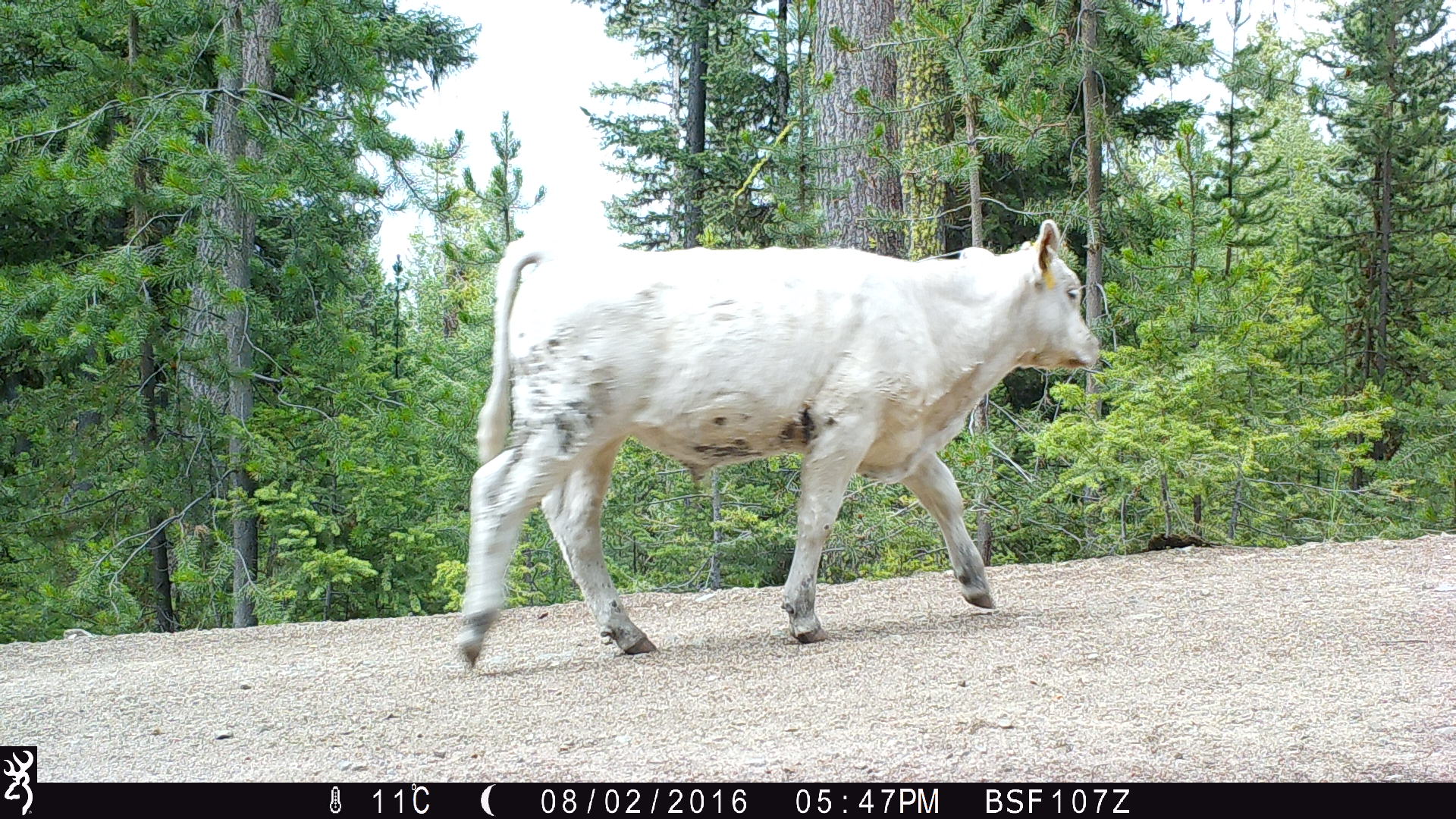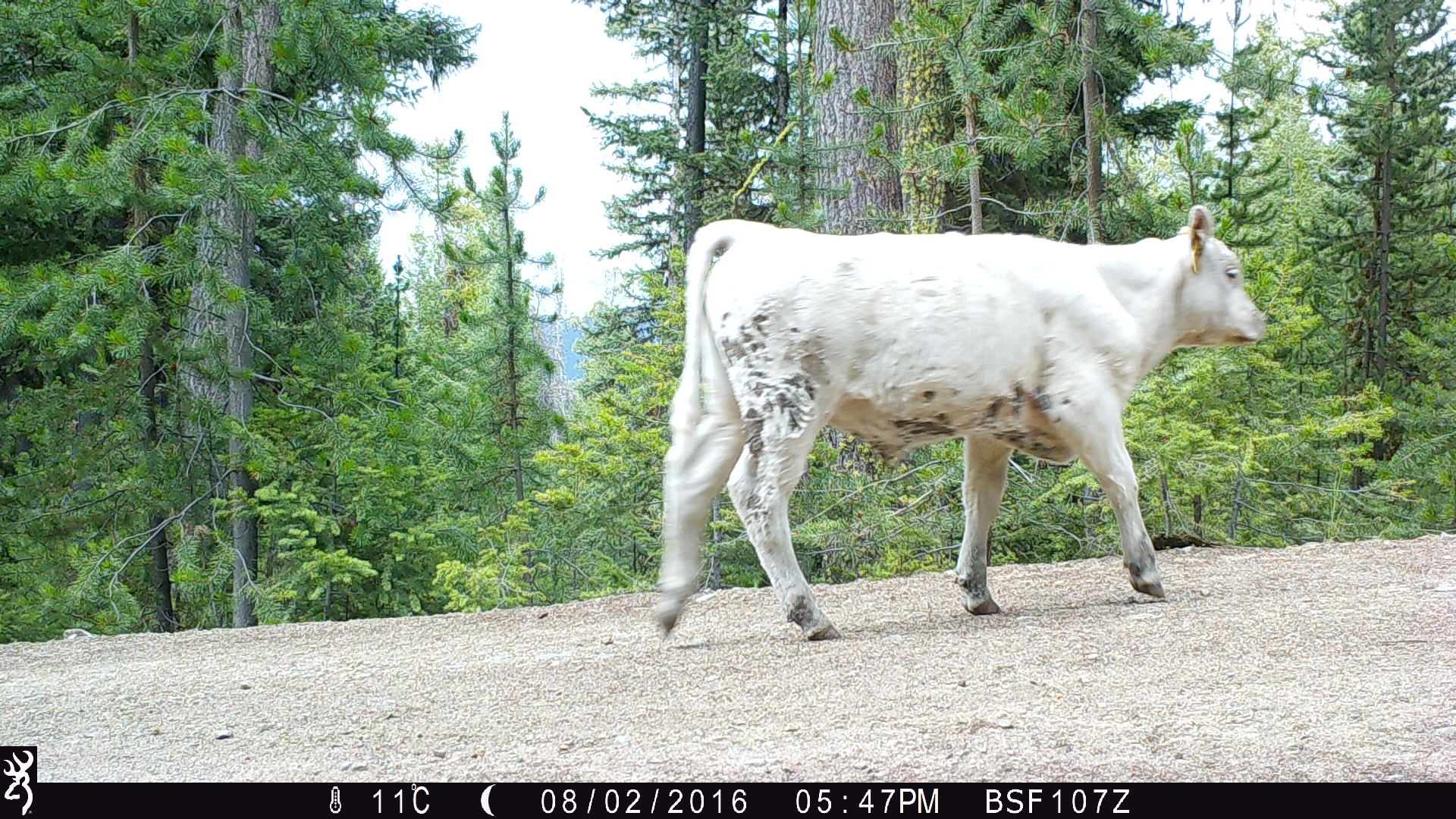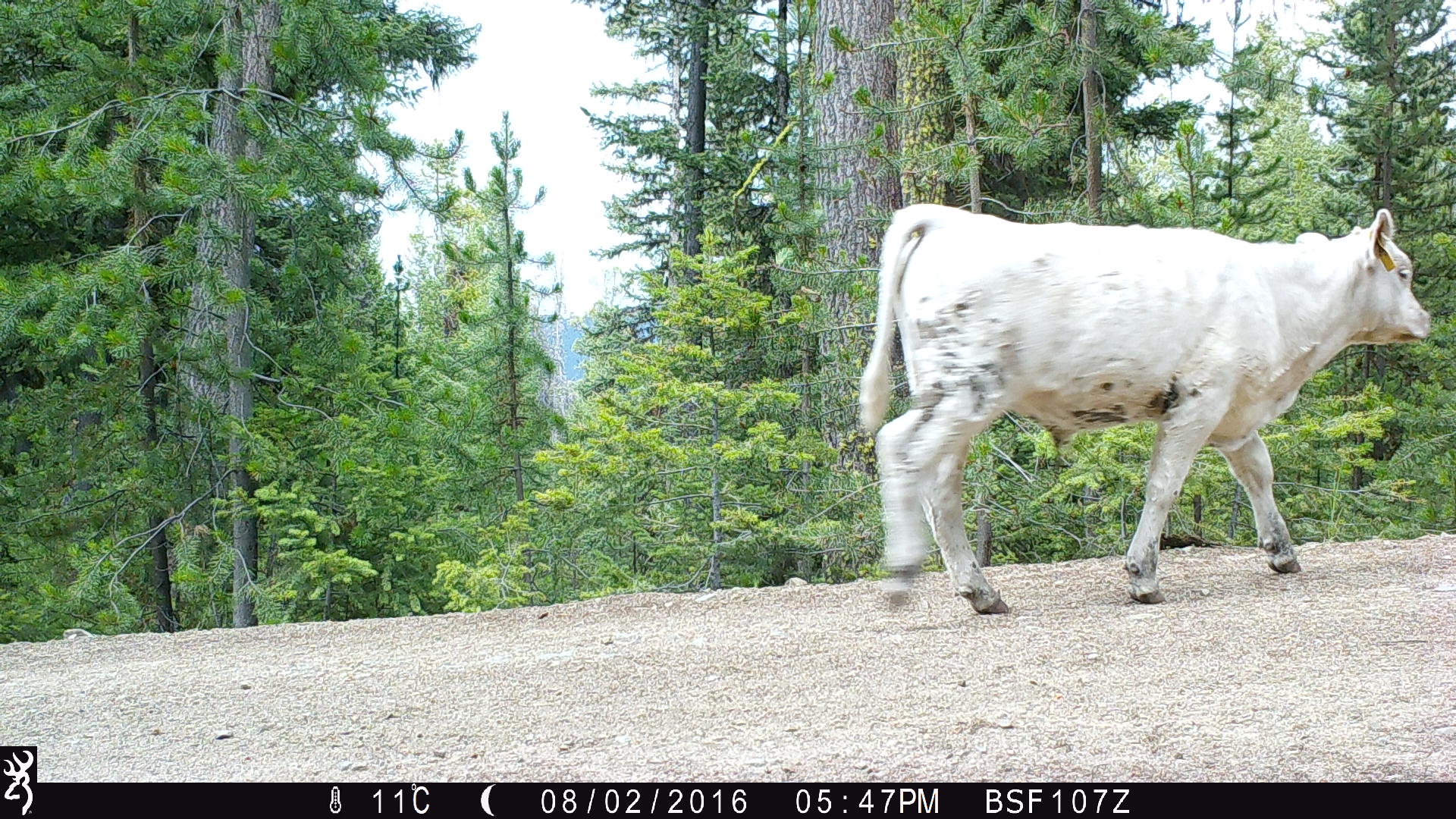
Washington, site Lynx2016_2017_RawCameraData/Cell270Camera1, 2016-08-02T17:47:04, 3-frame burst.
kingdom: Animalia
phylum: Chordata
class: Mammalia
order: Artiodactyla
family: Bovidae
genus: Bos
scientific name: Bos taurus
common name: domestic cattle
Domestic cattle (Bos taurus). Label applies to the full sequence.